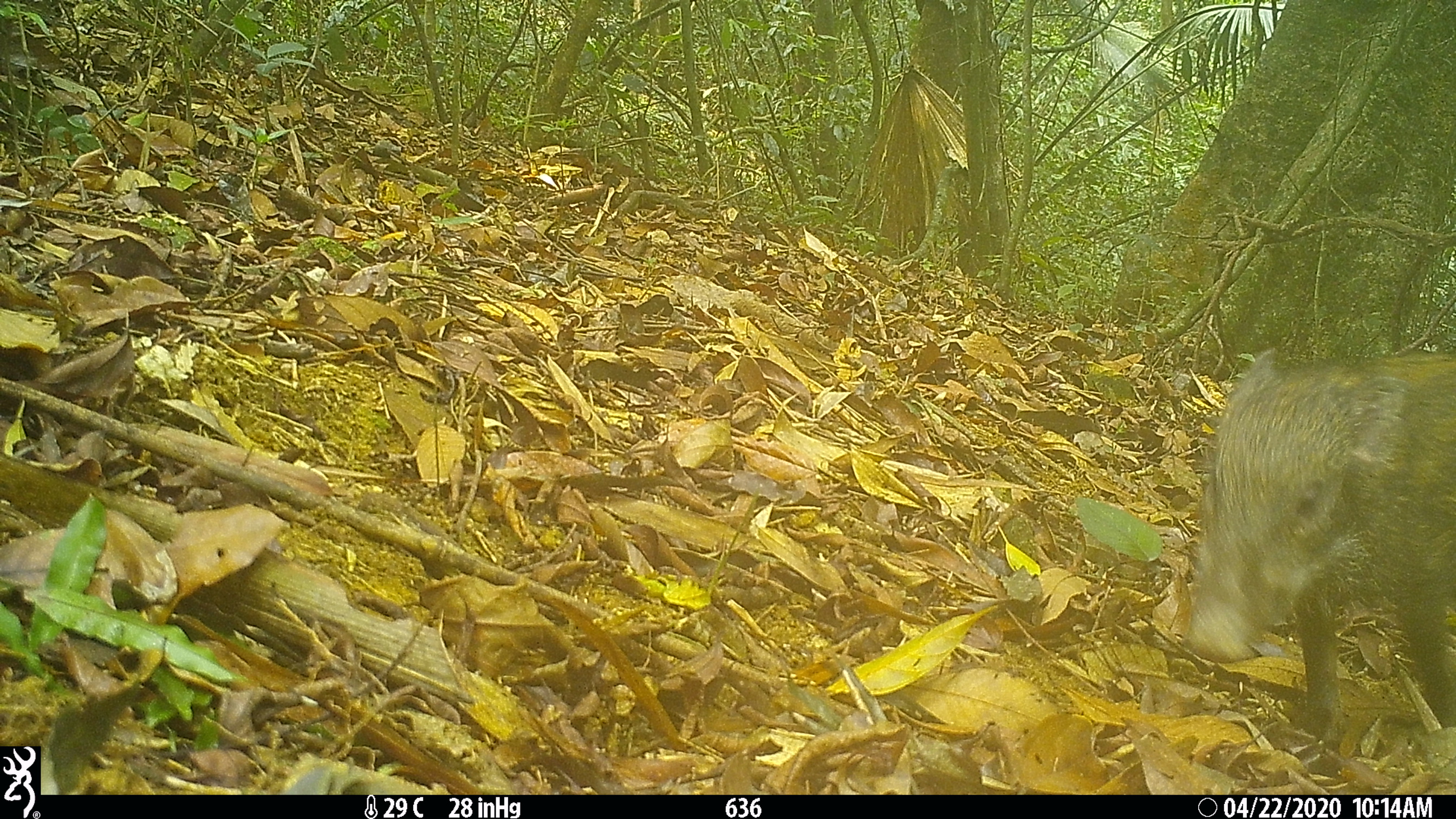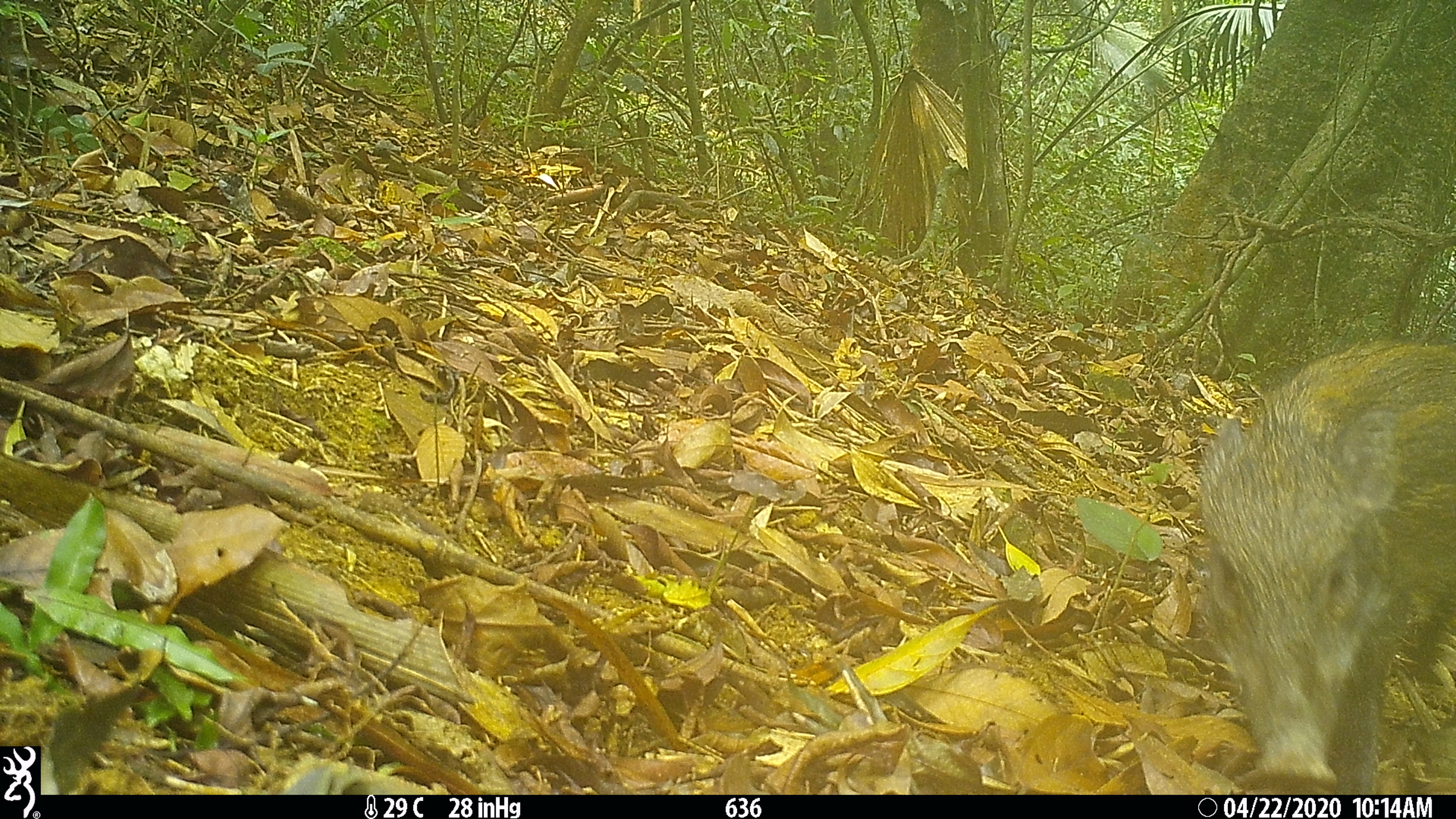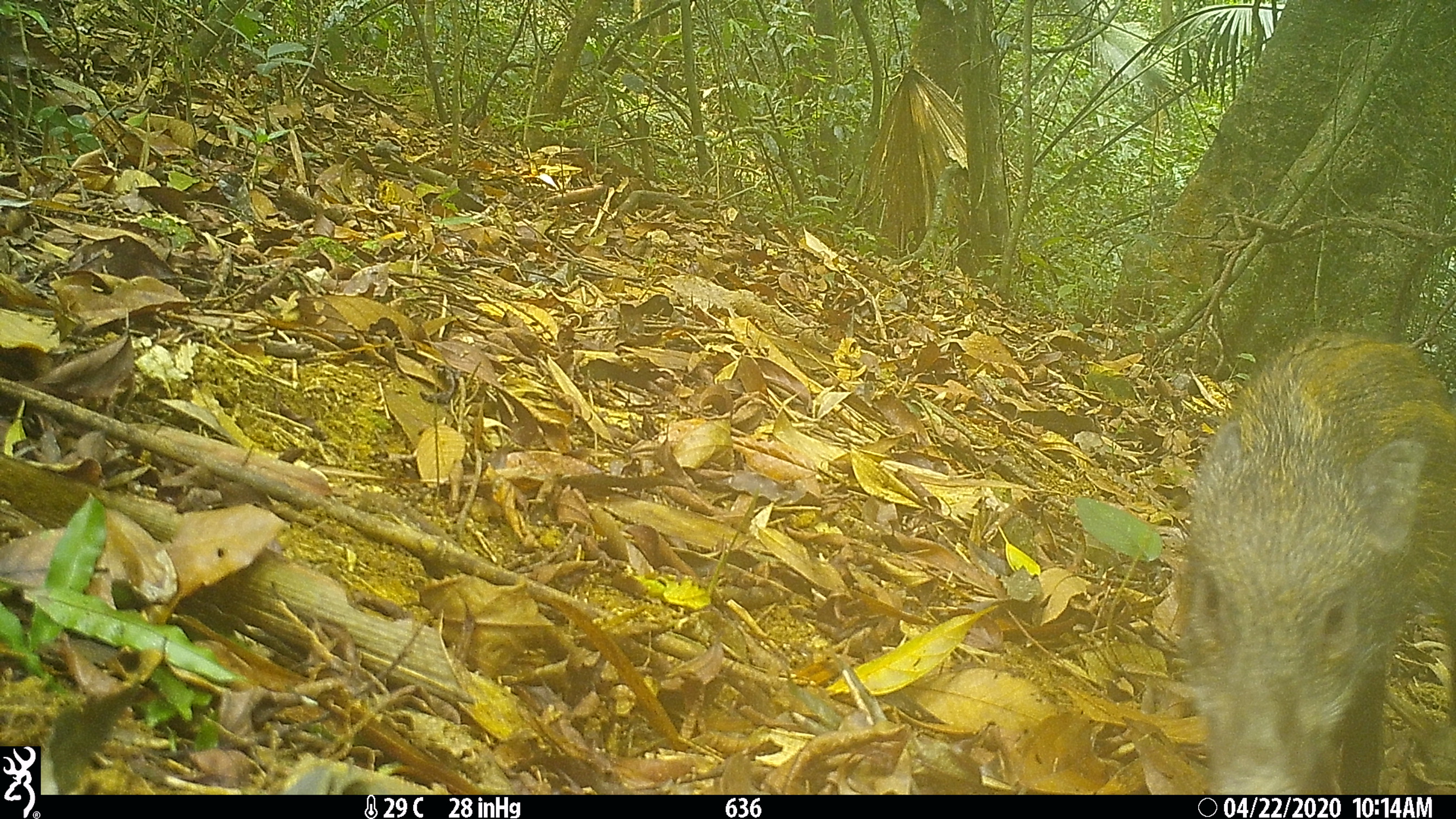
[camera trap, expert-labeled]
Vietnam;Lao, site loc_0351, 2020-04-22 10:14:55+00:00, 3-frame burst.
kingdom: Animalia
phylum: Chordata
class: Mammalia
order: Artiodactyla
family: Suidae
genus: Sus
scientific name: Sus scrofa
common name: eurasian wild pig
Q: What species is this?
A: Eurasian wild pig (Sus scrofa).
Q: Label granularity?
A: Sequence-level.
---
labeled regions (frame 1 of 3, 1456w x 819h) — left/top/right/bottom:
eurasian wild pig: 1180/344/1453/744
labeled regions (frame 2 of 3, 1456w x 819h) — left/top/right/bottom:
eurasian wild pig: 1194/338/1456/793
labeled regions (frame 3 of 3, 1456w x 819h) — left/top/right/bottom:
eurasian wild pig: 1176/329/1456/793